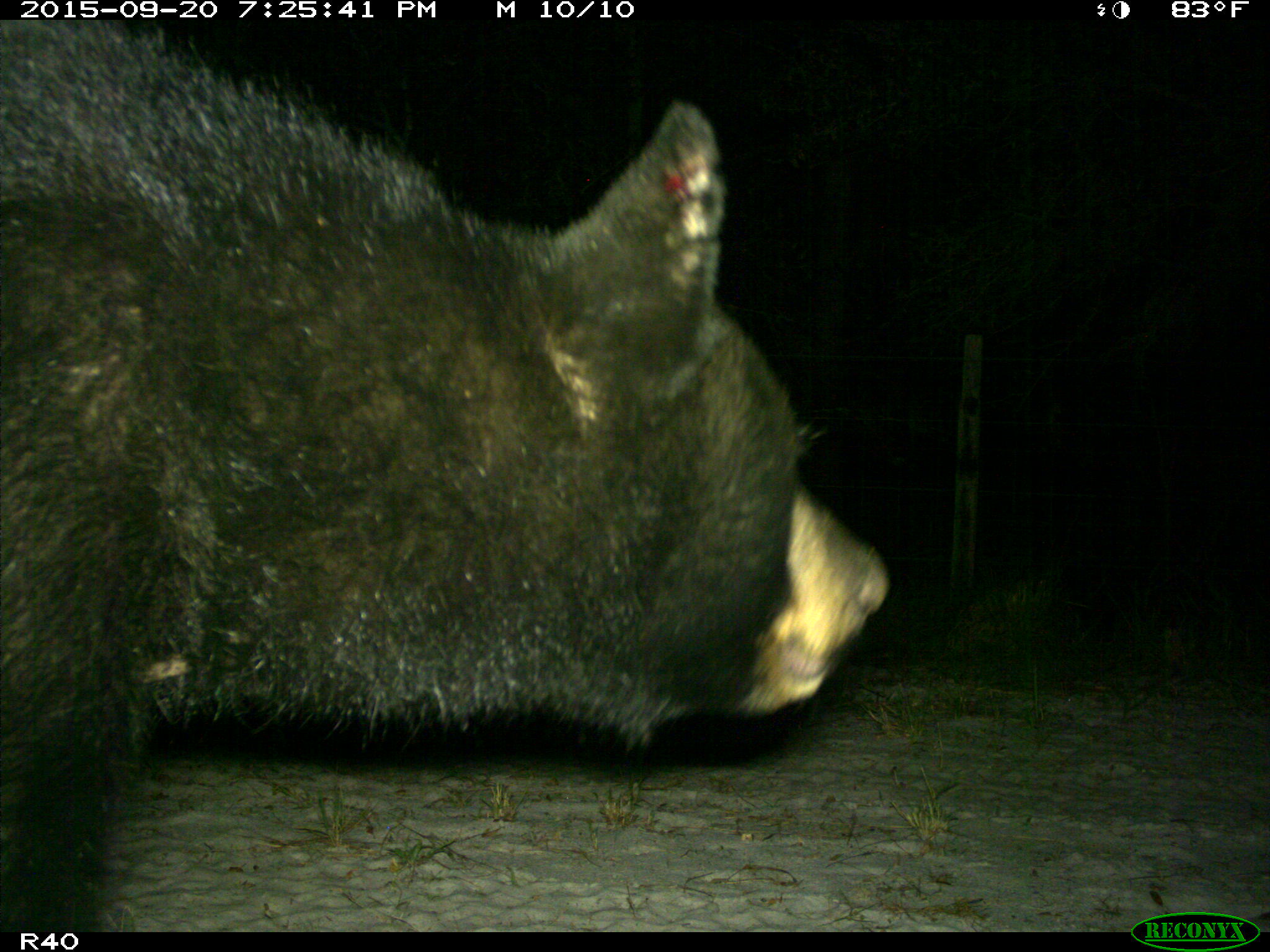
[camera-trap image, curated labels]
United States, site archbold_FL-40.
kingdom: Animalia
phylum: Chordata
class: Mammalia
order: Carnivora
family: Ursidae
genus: Ursus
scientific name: Ursus americanus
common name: american black bear